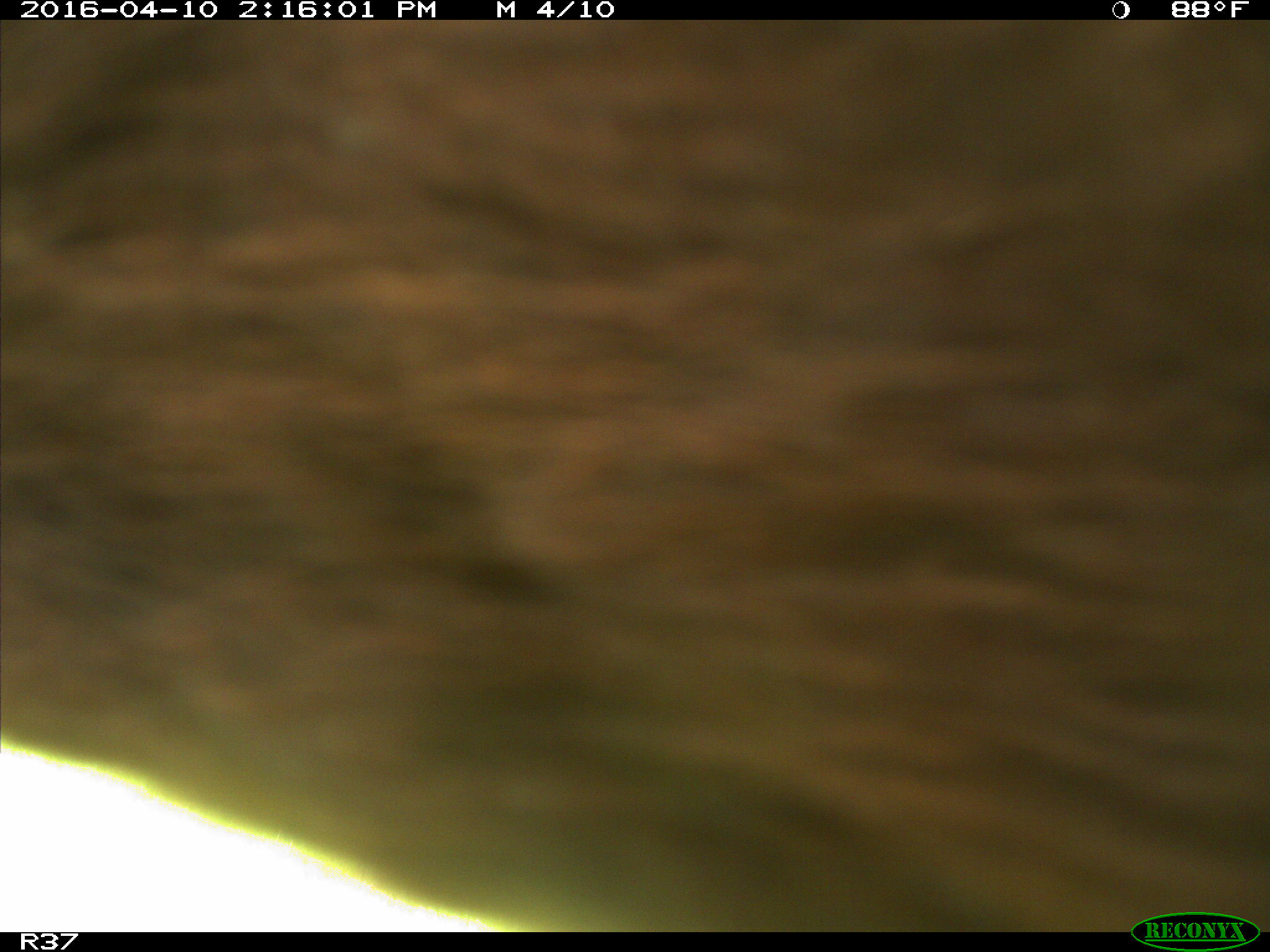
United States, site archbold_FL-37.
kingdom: Animalia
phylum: Chordata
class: Mammalia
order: Artiodactyla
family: Bovidae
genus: Bos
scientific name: Bos taurus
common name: domestic cow